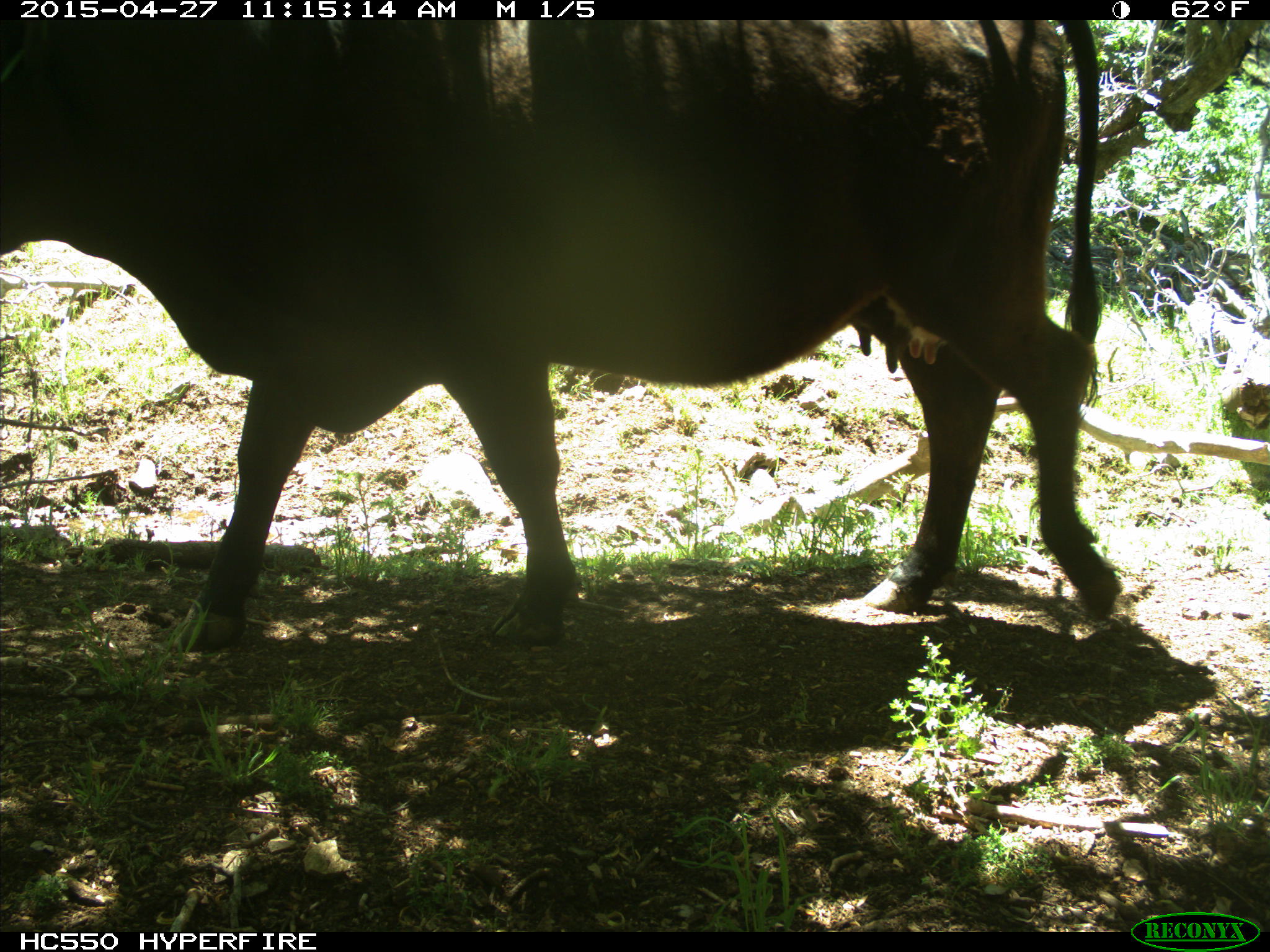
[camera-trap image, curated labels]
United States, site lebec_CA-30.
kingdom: Animalia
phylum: Chordata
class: Mammalia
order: Artiodactyla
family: Bovidae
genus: Bos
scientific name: Bos taurus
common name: domestic cow